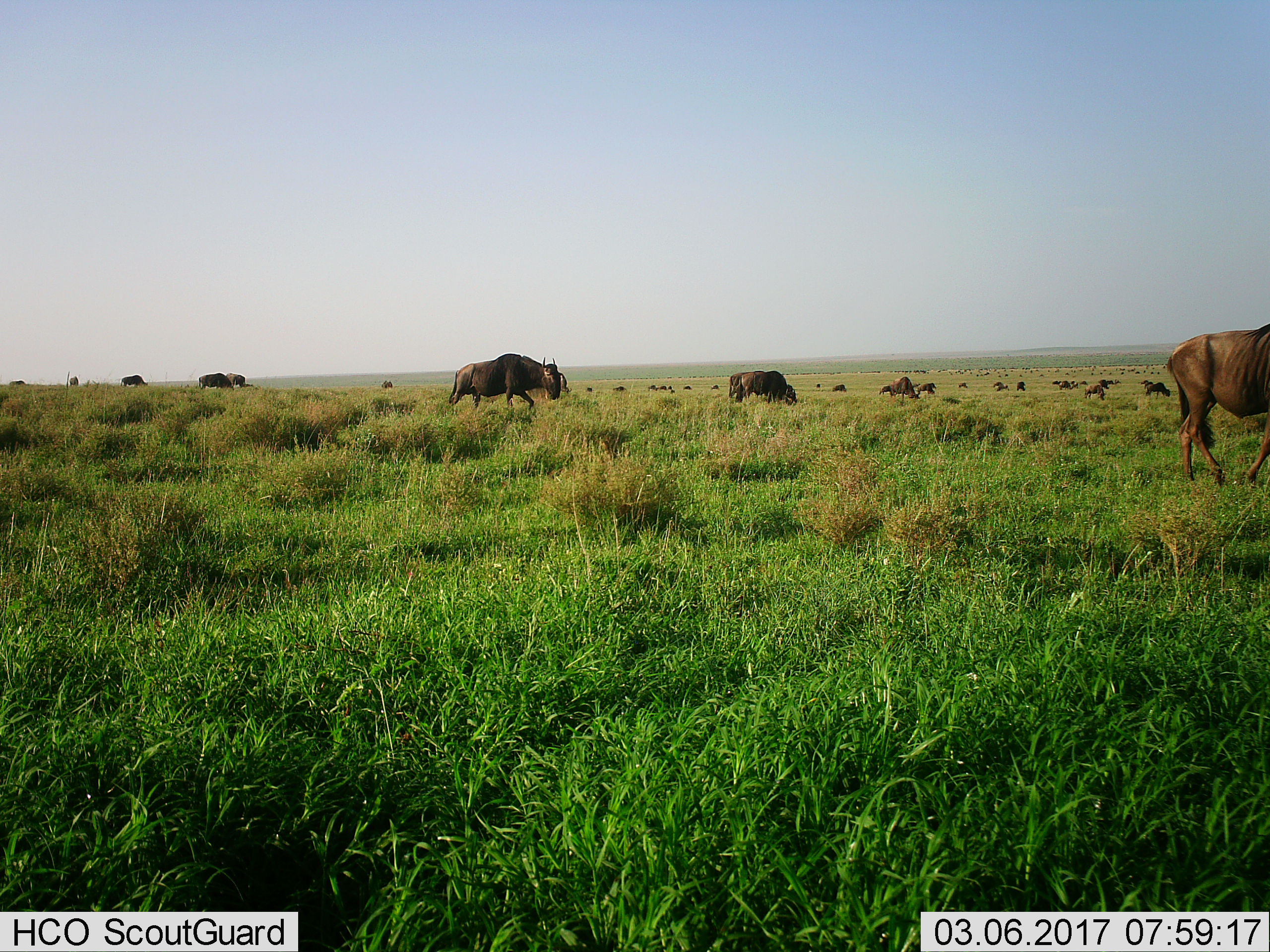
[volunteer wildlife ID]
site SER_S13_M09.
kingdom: Animalia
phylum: Chordata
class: Mammalia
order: Artiodactyla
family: Bovidae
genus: Connochaetes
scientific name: Connochaetes taurinus taurinus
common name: blue wildebeest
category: wildebeestblue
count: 11-50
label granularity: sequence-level